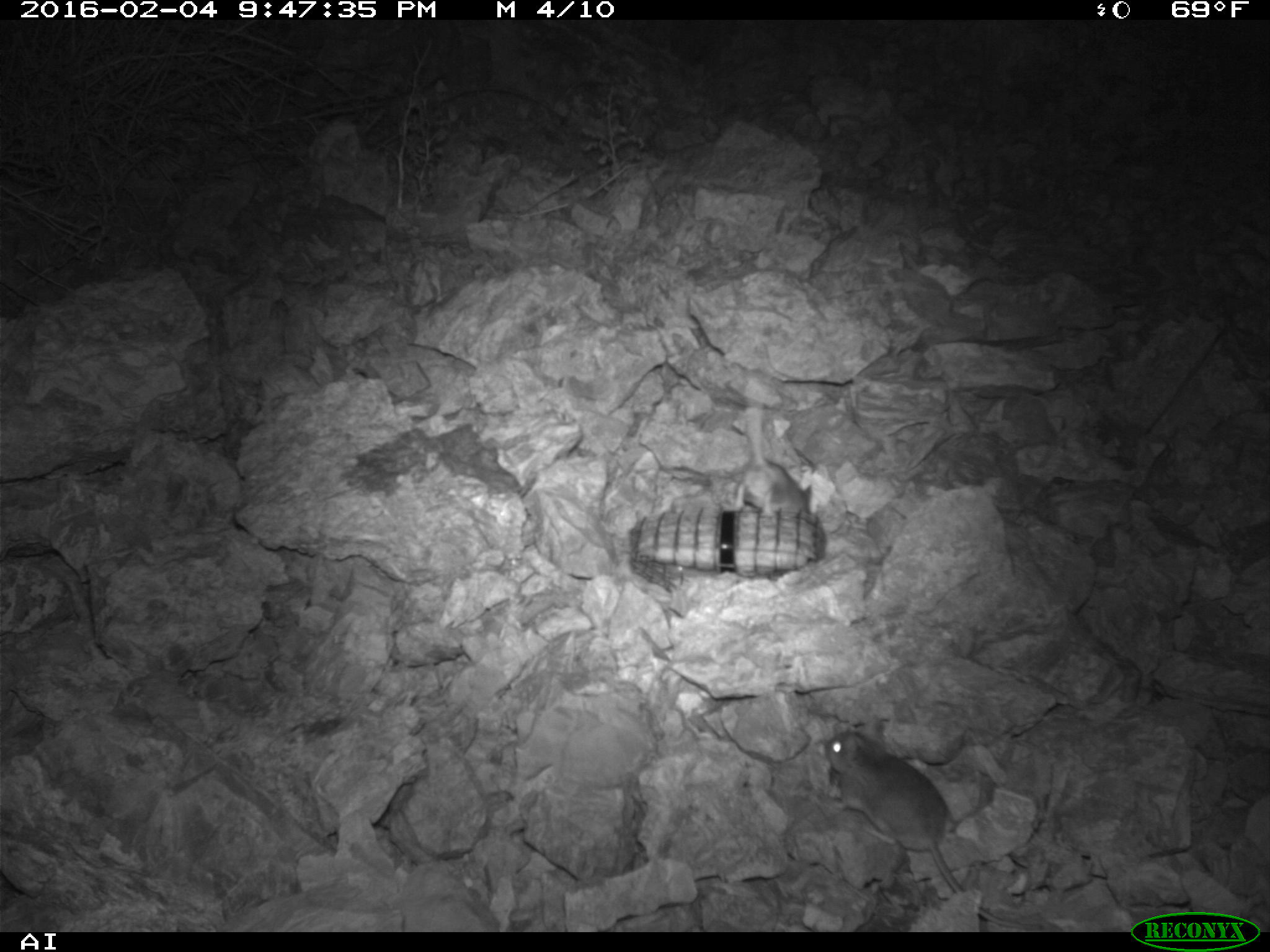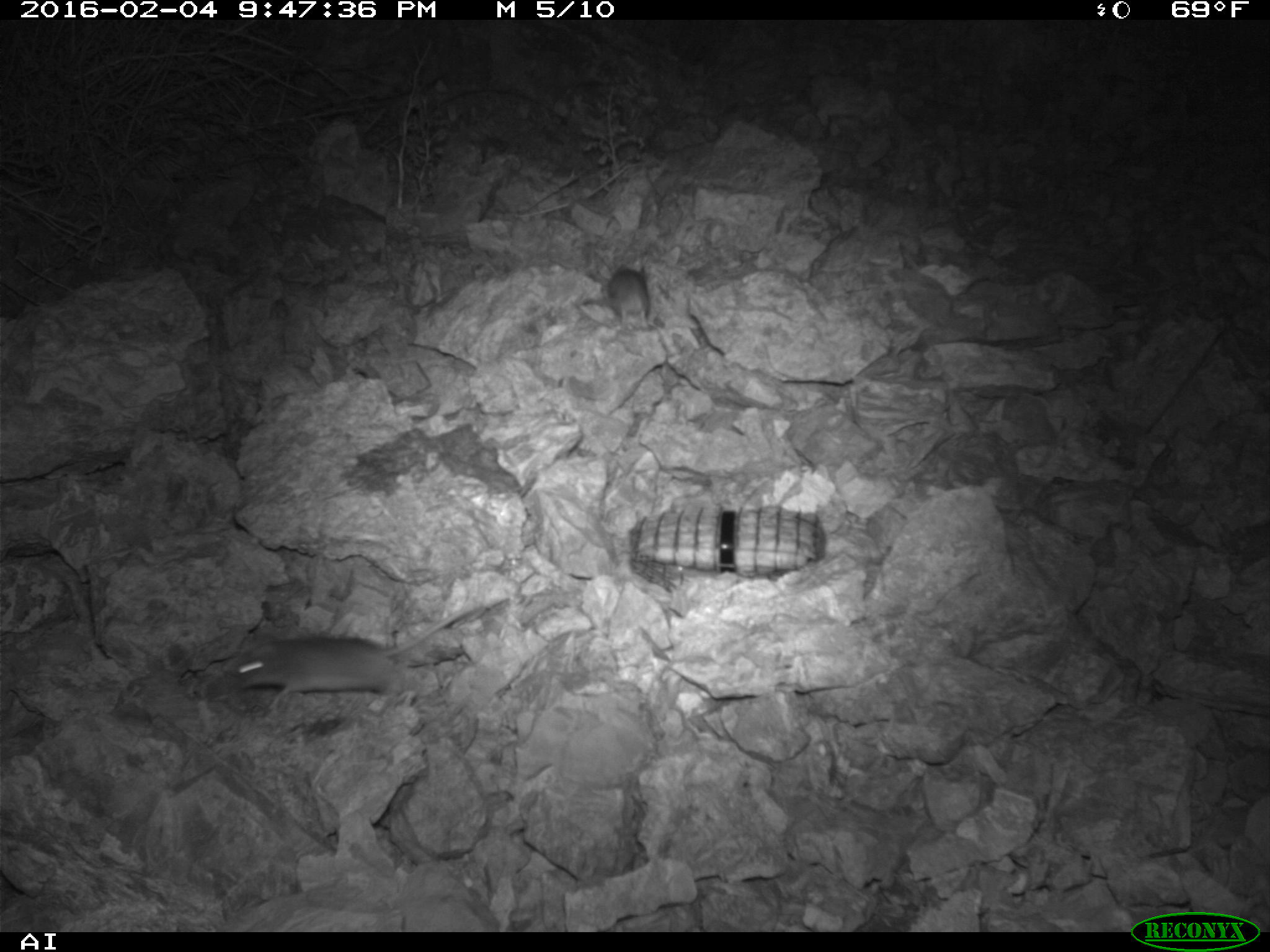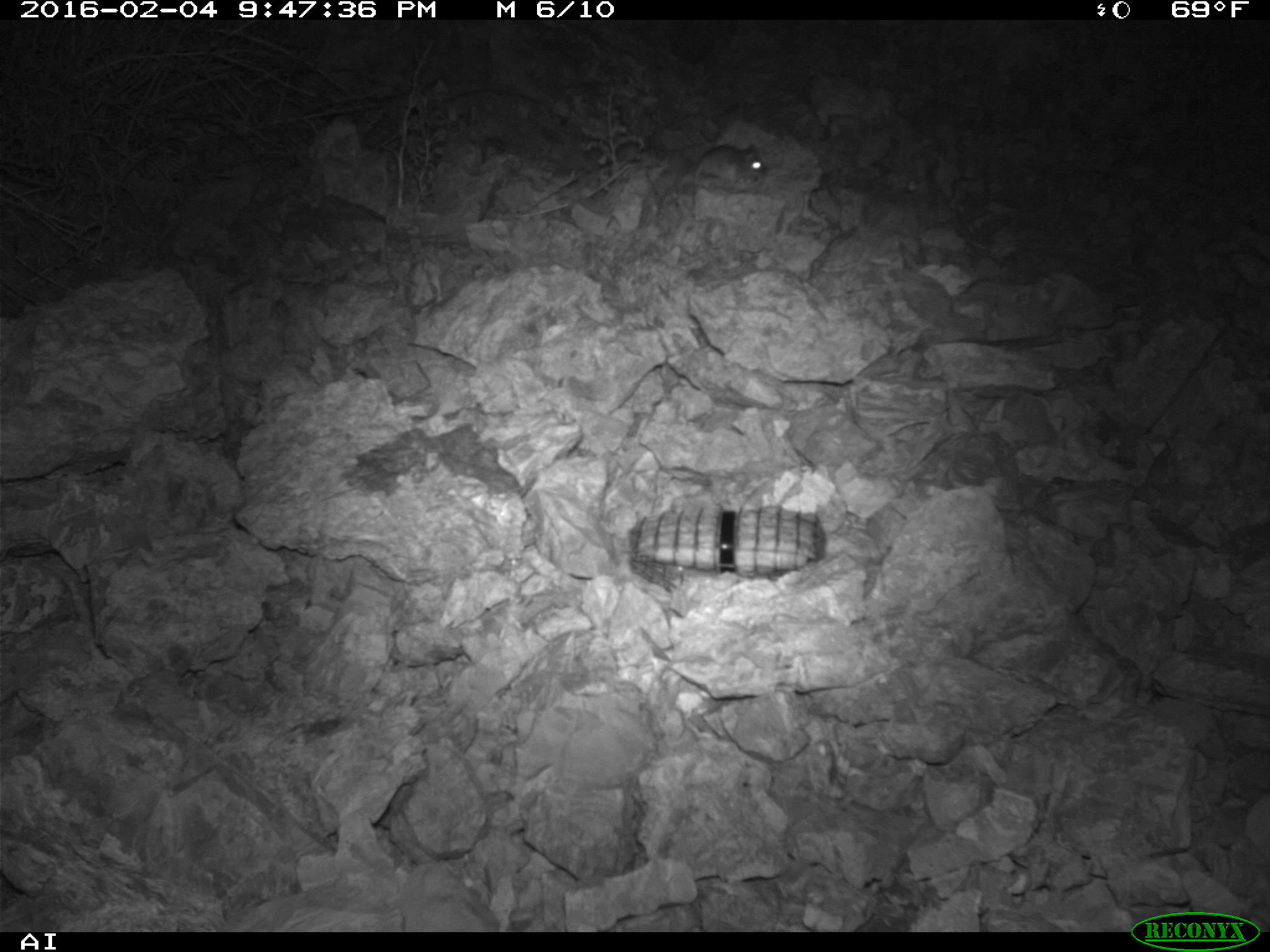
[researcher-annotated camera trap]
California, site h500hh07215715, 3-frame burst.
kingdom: Animalia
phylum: Chordata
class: Mammalia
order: Rodentia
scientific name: Rodentia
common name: rodent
Rodent (Rodentia).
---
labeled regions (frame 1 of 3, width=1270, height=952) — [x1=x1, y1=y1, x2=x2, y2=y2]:
rodent: [x1=822, y1=727, x2=1056, y2=930]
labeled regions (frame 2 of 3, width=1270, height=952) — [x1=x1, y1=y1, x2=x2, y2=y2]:
rodent: [x1=233, y1=602, x2=477, y2=699]; [x1=597, y1=266, x2=649, y2=327]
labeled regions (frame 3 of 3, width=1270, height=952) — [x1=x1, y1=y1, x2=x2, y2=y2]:
rodent: [x1=690, y1=142, x2=766, y2=183]